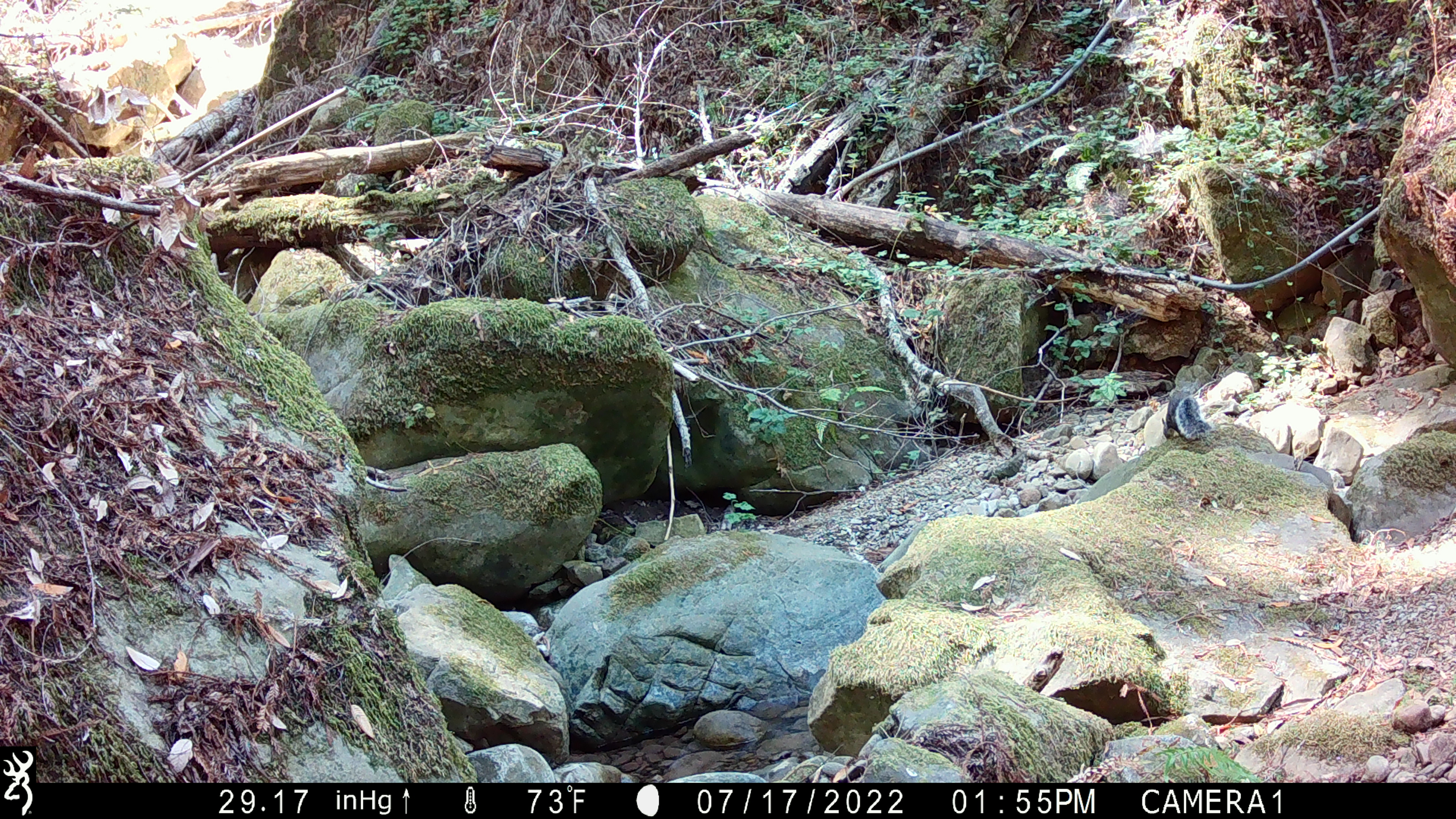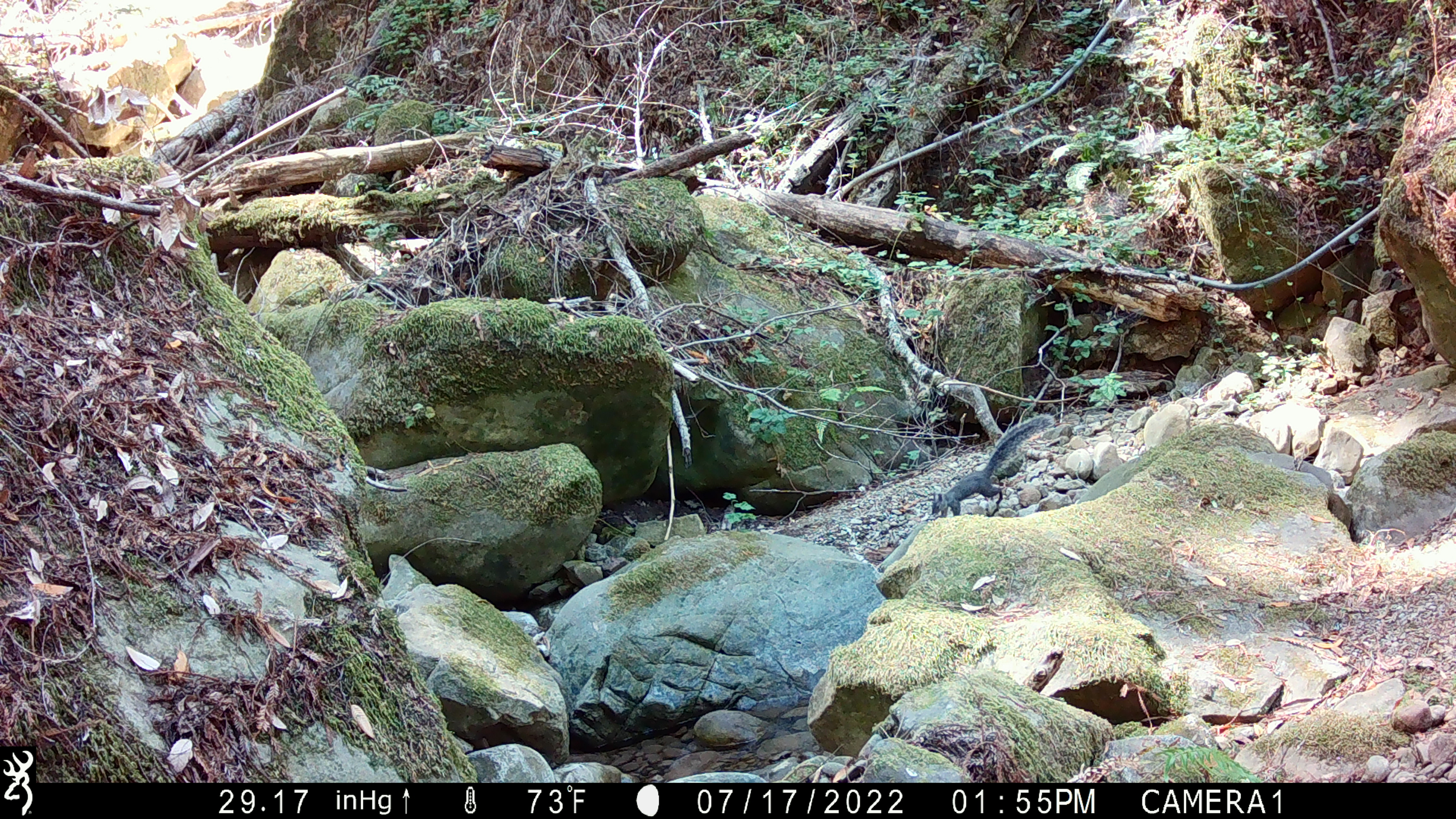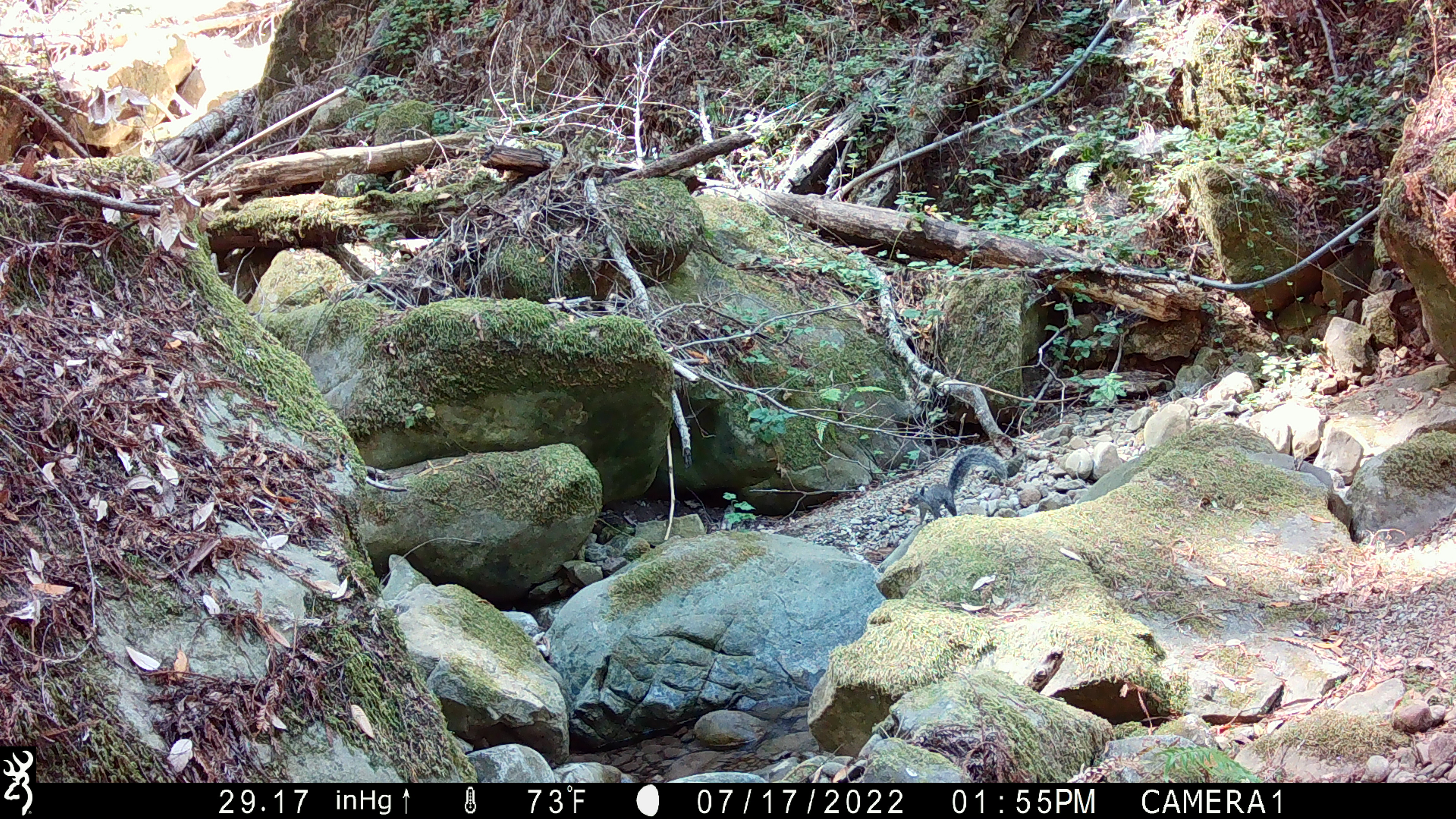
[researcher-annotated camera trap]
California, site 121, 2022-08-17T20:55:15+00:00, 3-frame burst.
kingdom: Animalia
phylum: Chordata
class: Mammalia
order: Rodentia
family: Sciuridae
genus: Sciurus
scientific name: Sciurus griseus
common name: western gray squirrel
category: western grey squirrel